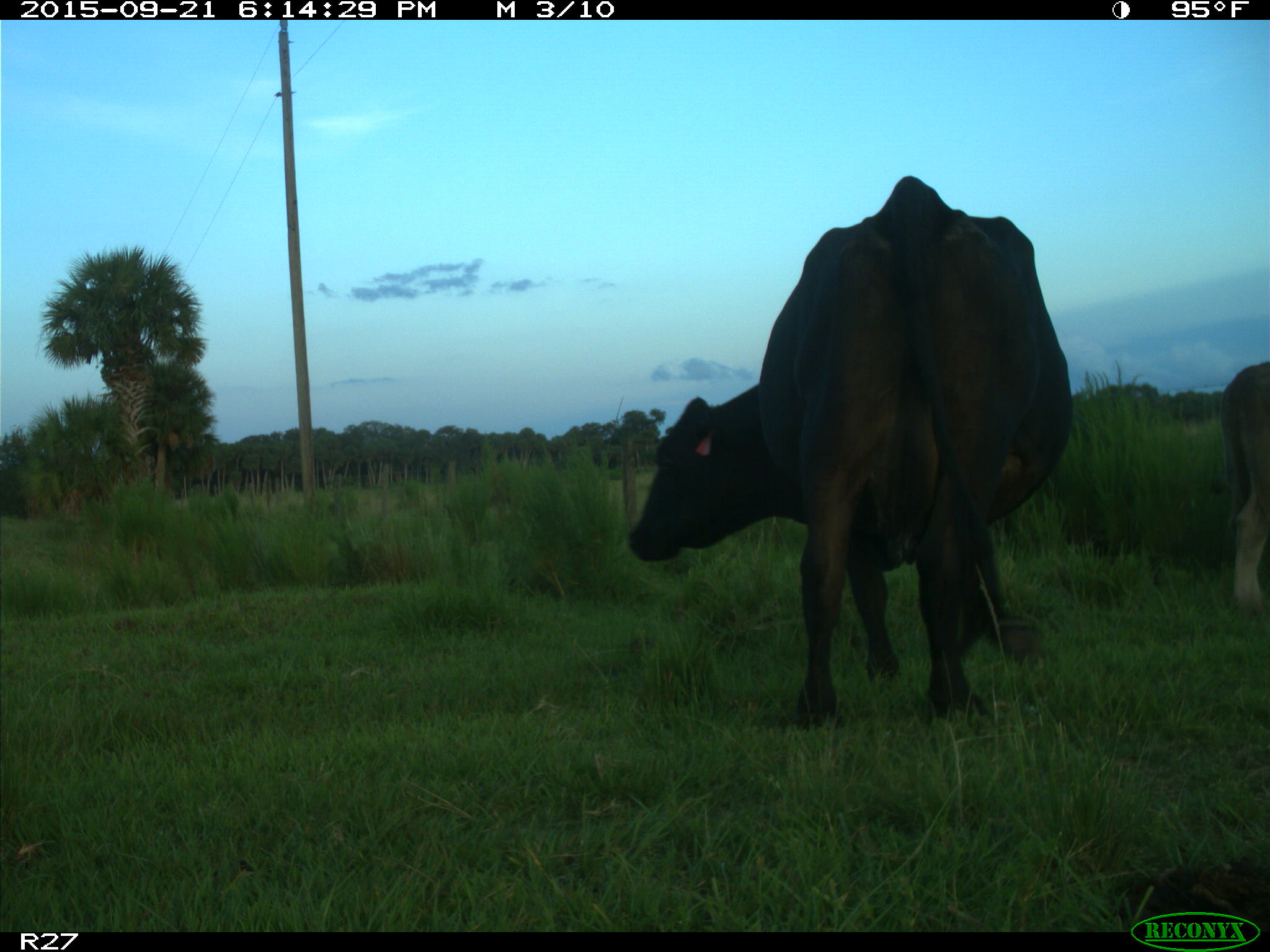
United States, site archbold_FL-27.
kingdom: Animalia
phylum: Chordata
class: Mammalia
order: Artiodactyla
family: Bovidae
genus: Bos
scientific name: Bos taurus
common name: domestic cow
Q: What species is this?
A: Bos taurus (domestic cow).